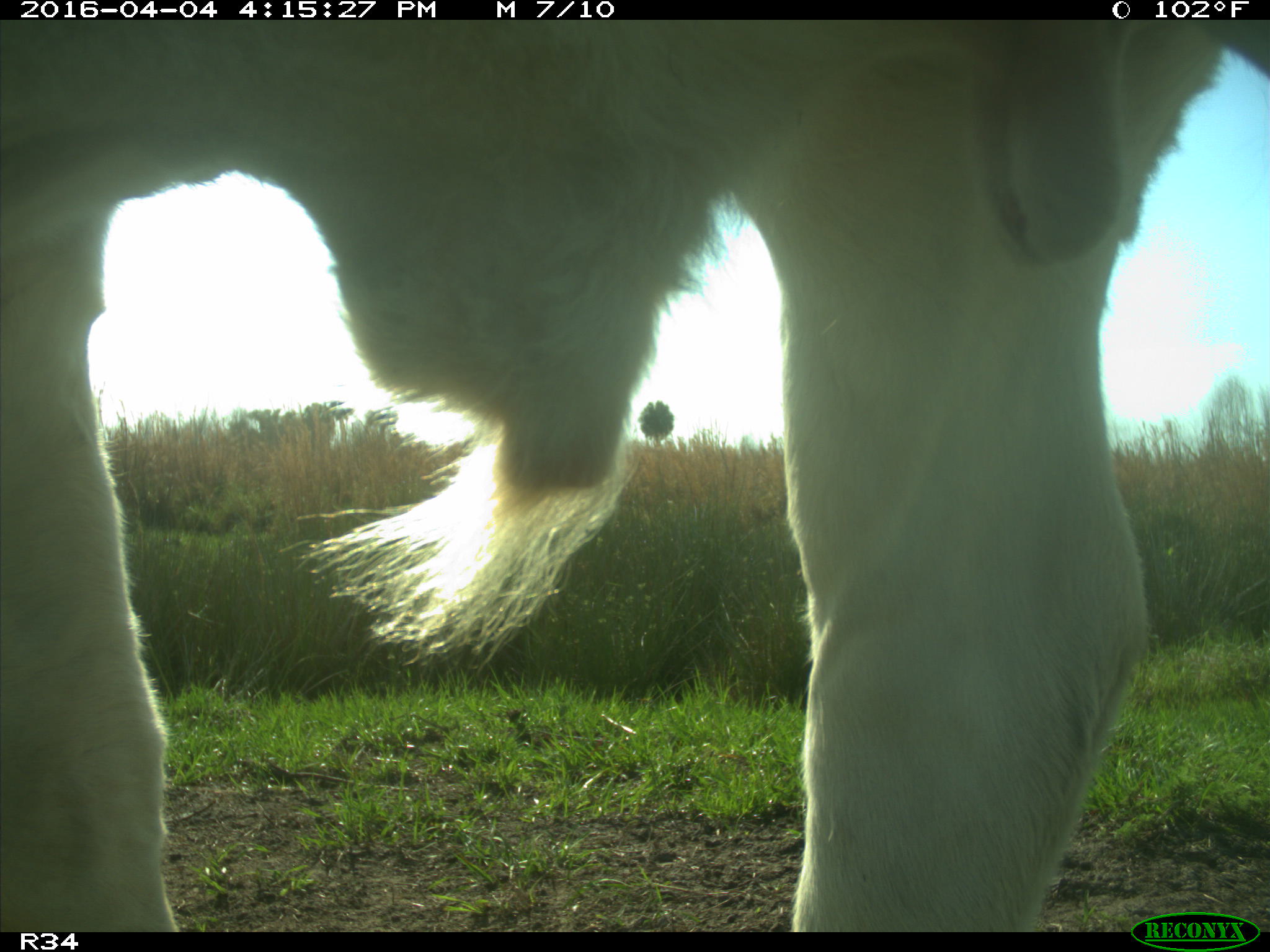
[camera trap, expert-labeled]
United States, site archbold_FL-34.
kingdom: Animalia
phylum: Chordata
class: Mammalia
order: Artiodactyla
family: Bovidae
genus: Bos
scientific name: Bos taurus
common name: domestic cow